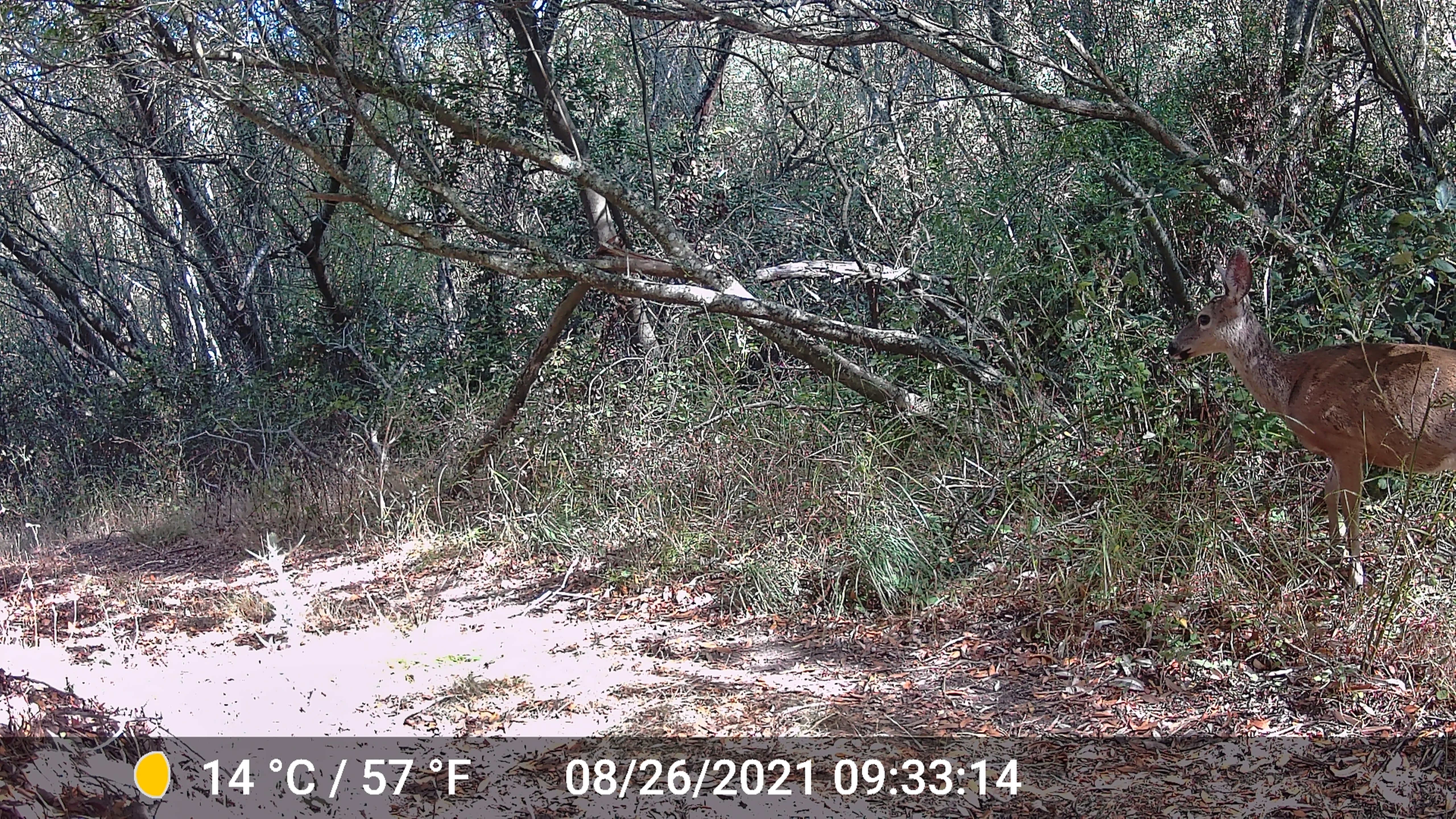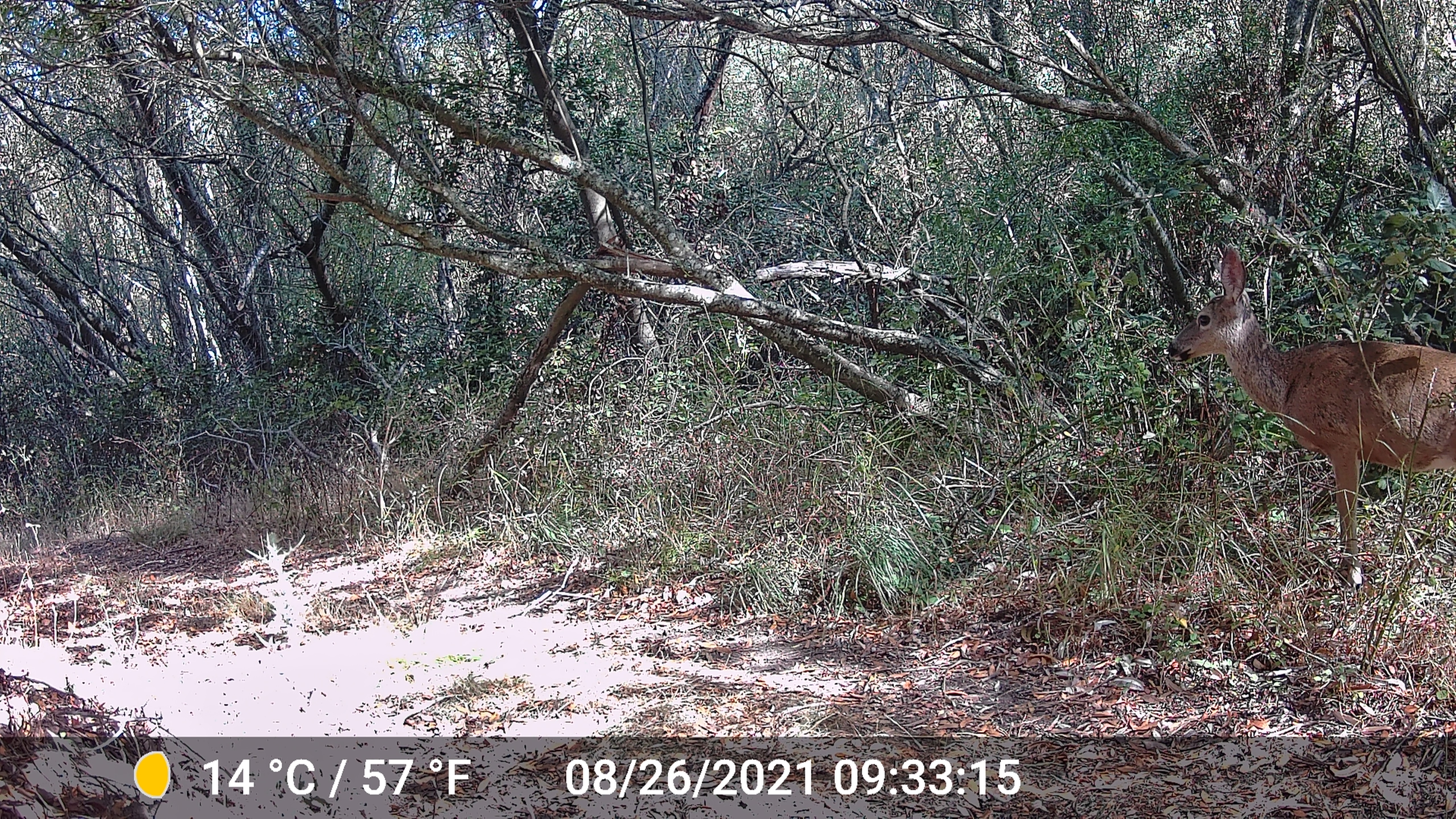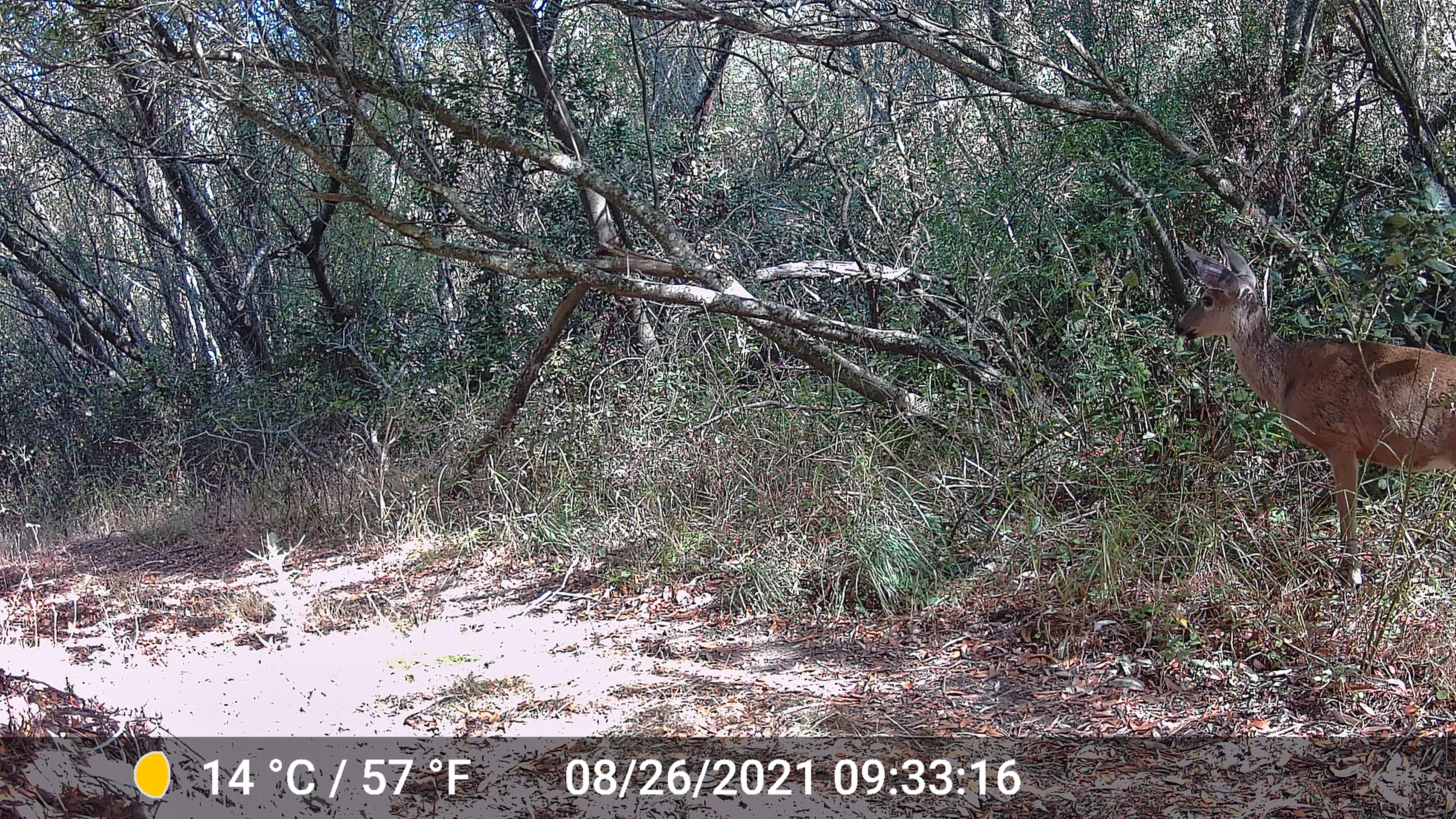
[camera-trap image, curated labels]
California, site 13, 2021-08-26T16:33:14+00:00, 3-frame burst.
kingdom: Animalia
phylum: Chordata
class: Mammalia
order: Artiodactyla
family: Cervidae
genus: Odocoileus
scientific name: Odocoileus hemionus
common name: mule deer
Mule deer (Odocoileus hemionus).